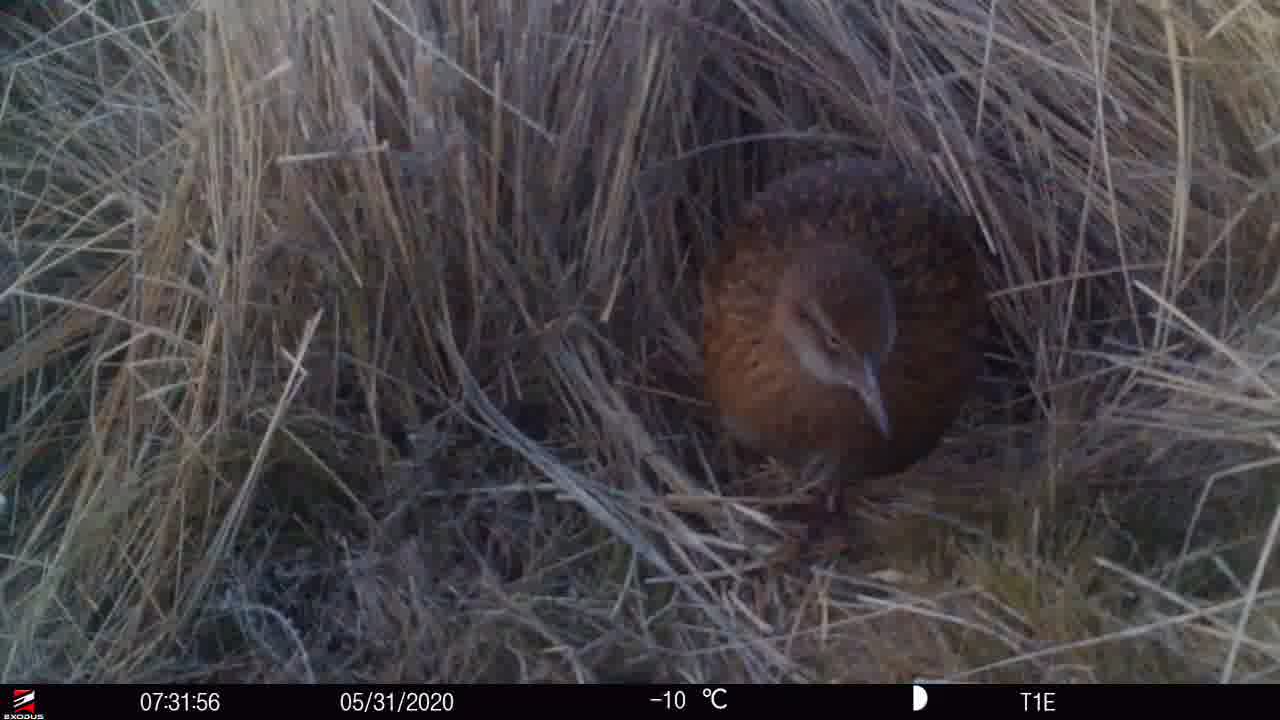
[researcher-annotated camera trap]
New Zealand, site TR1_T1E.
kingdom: Animalia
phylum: Chordata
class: Aves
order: Gruiformes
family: Rallidae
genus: Gallirallus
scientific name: Gallirallus australis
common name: weka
Weka (Gallirallus australis).